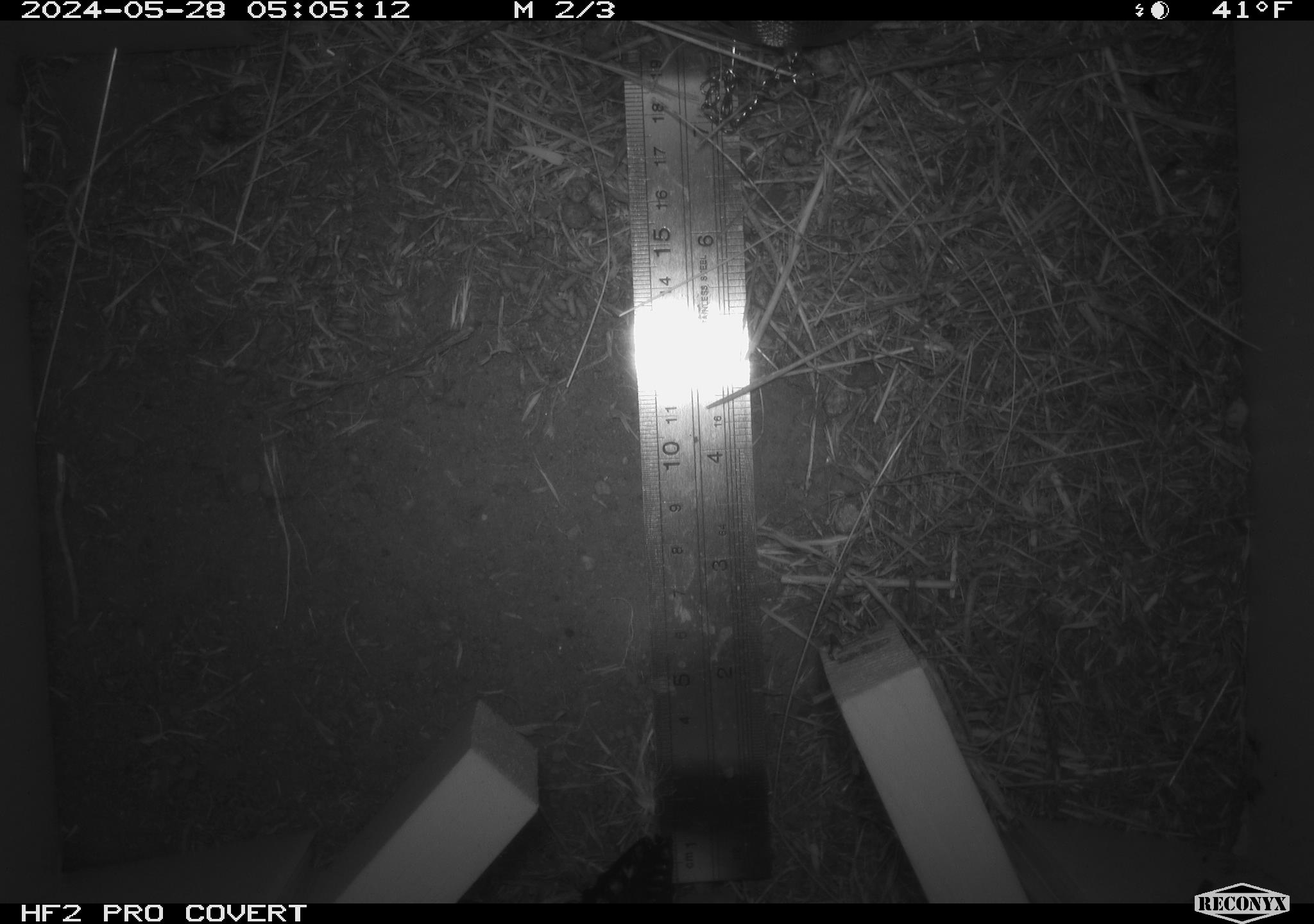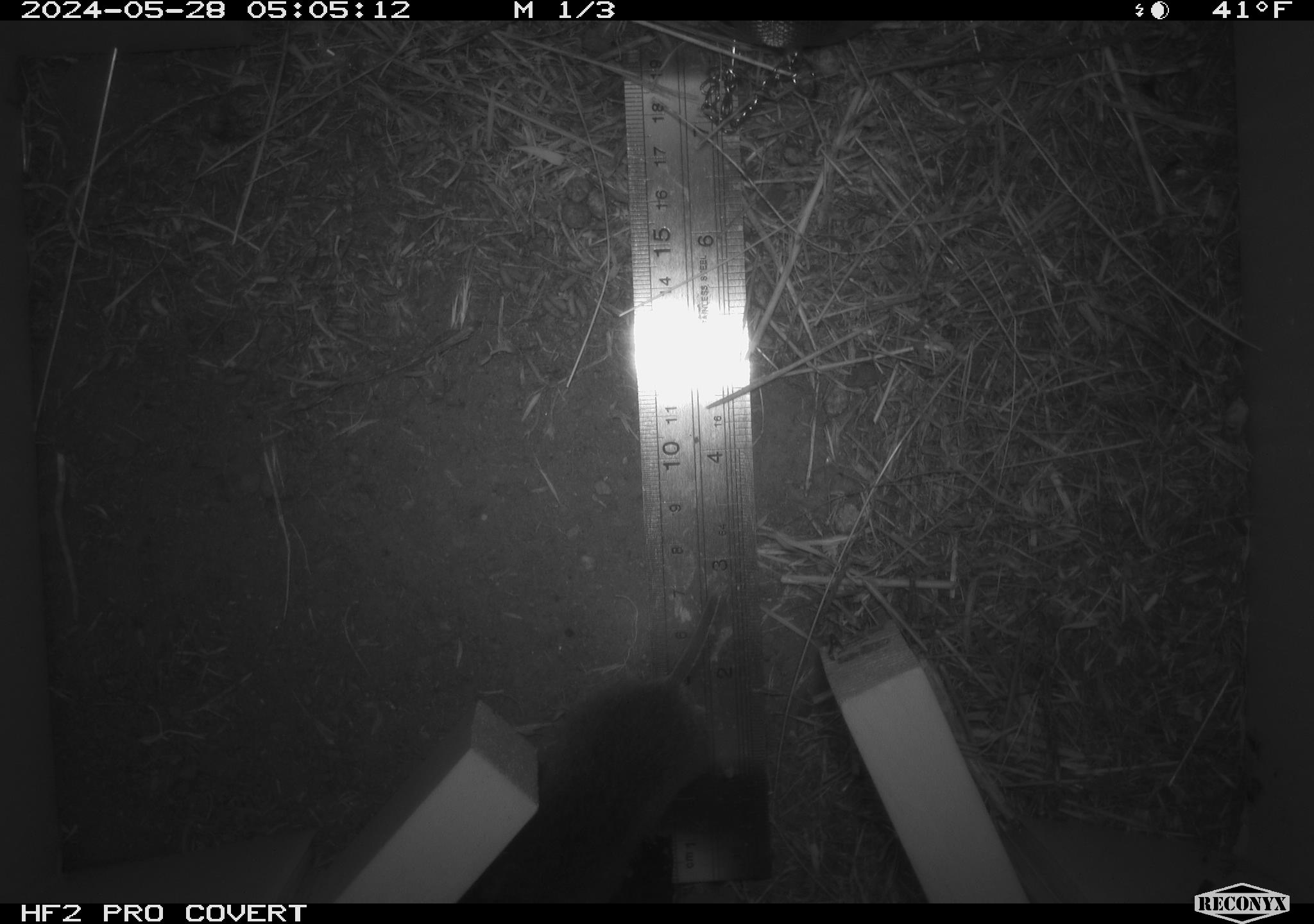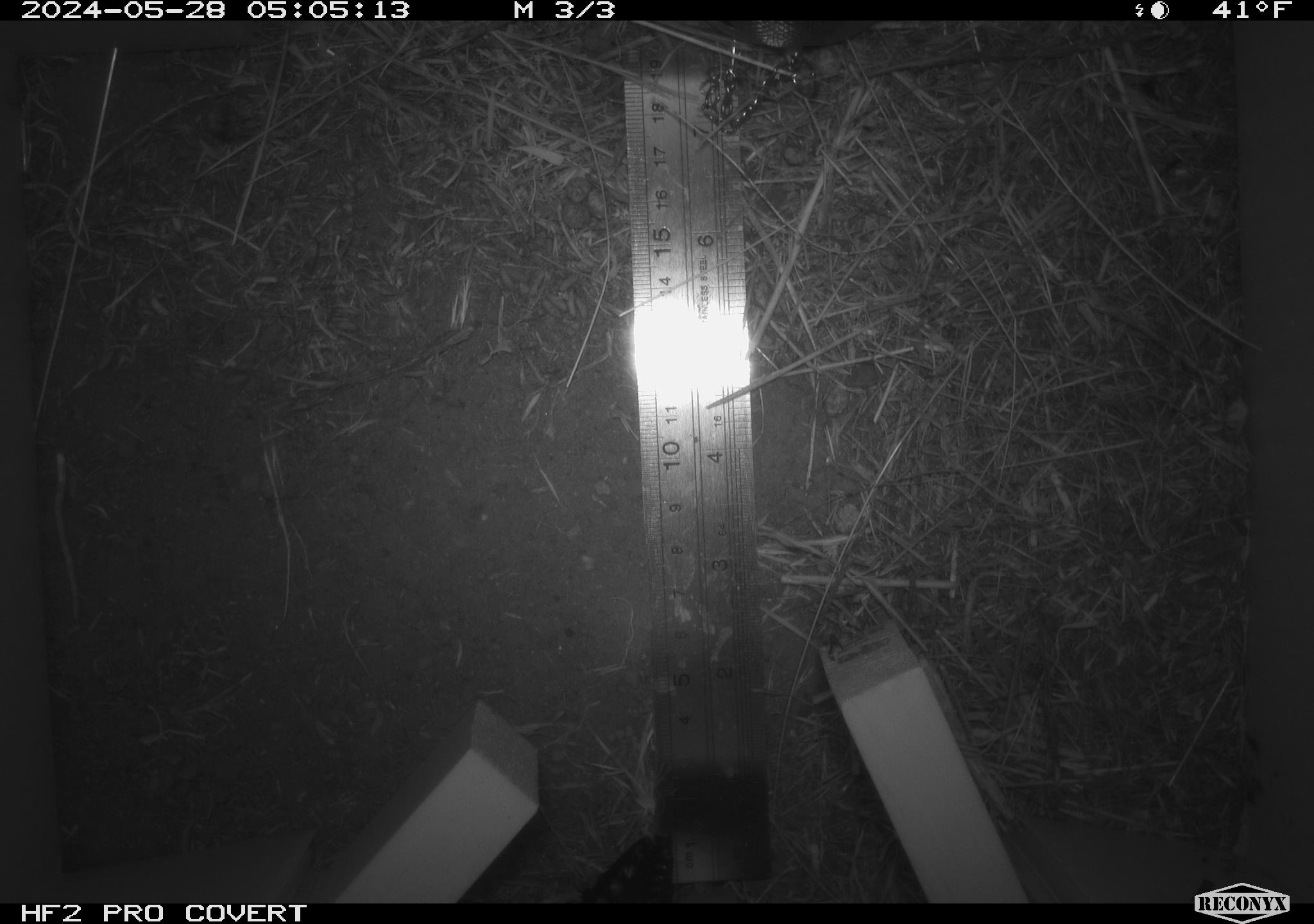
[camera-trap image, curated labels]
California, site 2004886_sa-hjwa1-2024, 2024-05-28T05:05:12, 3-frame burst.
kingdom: Animalia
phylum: Chordata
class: Mammalia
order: Rodentia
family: Cricetidae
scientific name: Cricetidae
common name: hamsters, voles, lemmings, and allies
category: cricetidae family